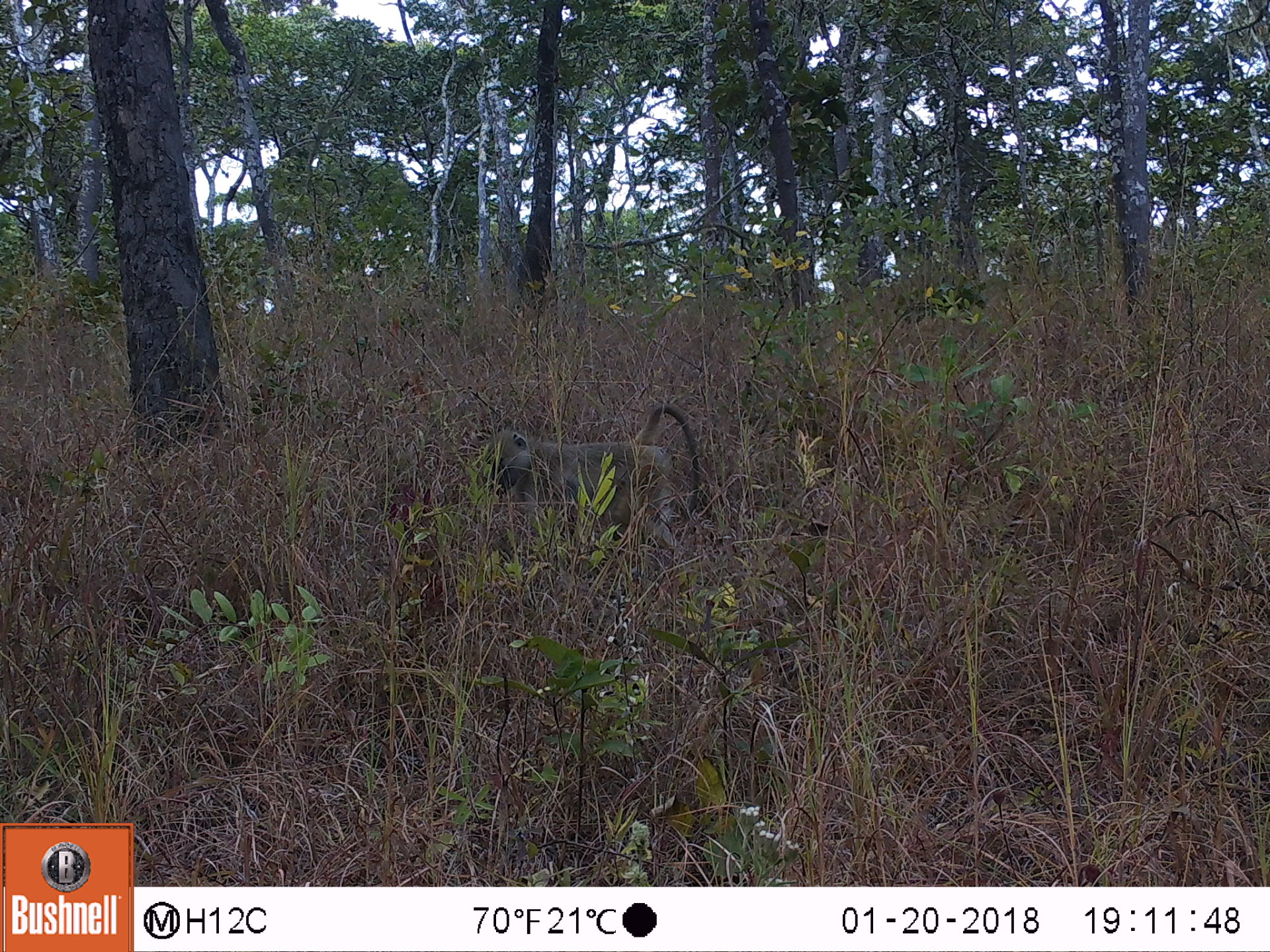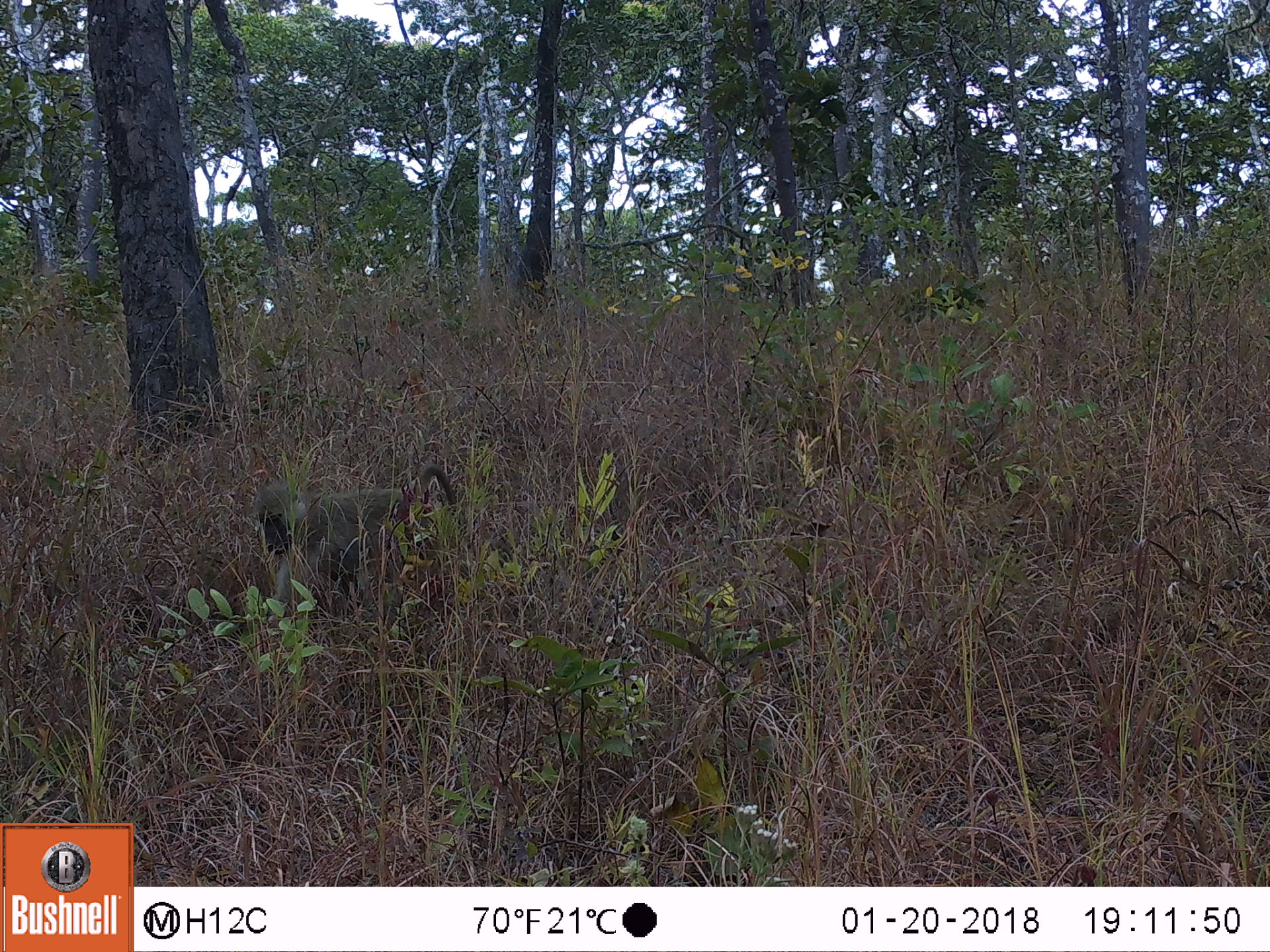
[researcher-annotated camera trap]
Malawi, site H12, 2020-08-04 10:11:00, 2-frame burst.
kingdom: Animalia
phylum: Chordata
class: Mammalia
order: Primates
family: Cercopithecidae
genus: Papio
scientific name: Papio cynocephalus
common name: yellow baboon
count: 1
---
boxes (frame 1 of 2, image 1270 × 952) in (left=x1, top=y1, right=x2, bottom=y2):
yellow baboon: (left=475, top=387, right=705, bottom=572)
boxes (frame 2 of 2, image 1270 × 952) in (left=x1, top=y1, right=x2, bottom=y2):
yellow baboon: (left=249, top=464, right=474, bottom=601)